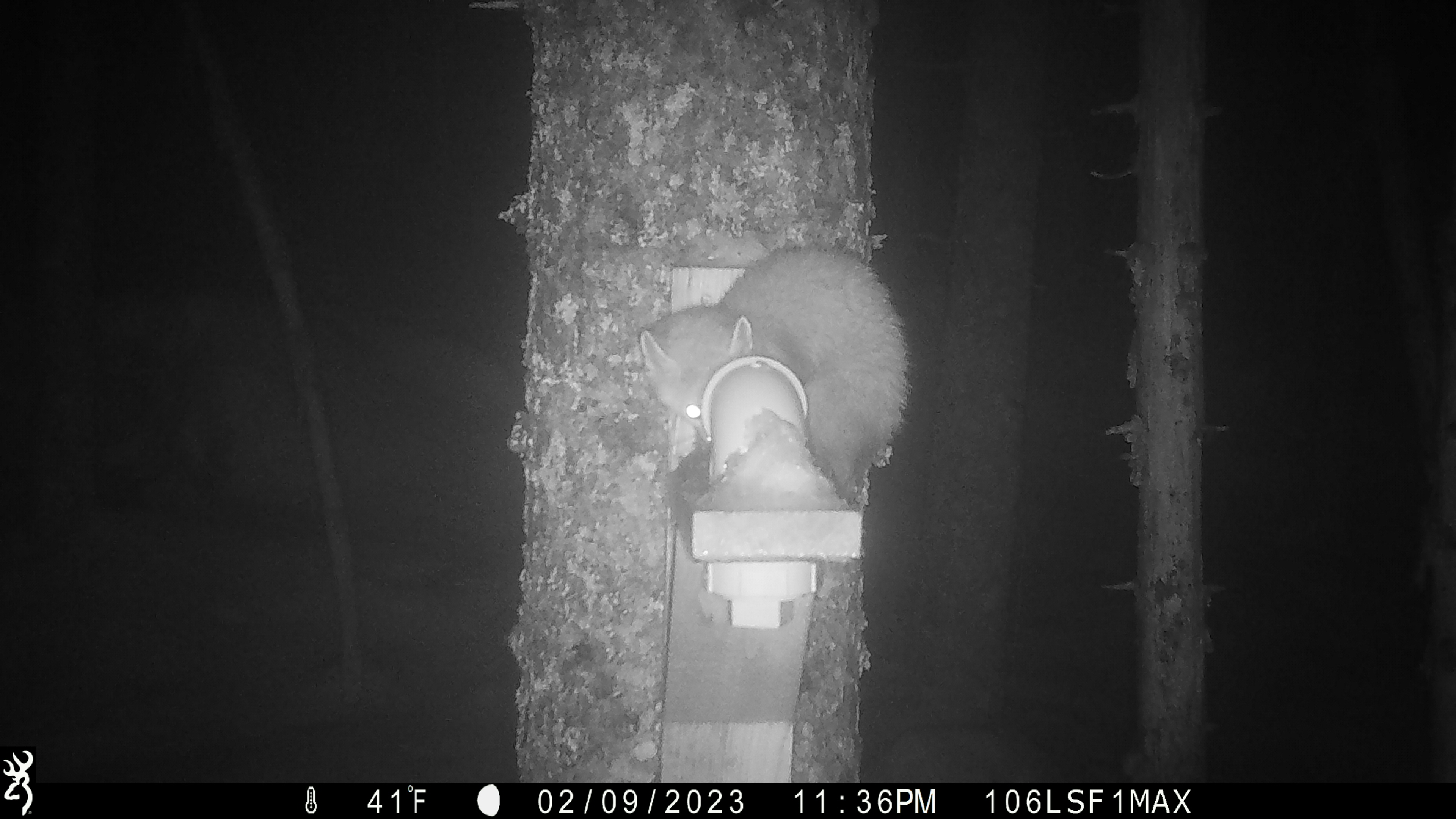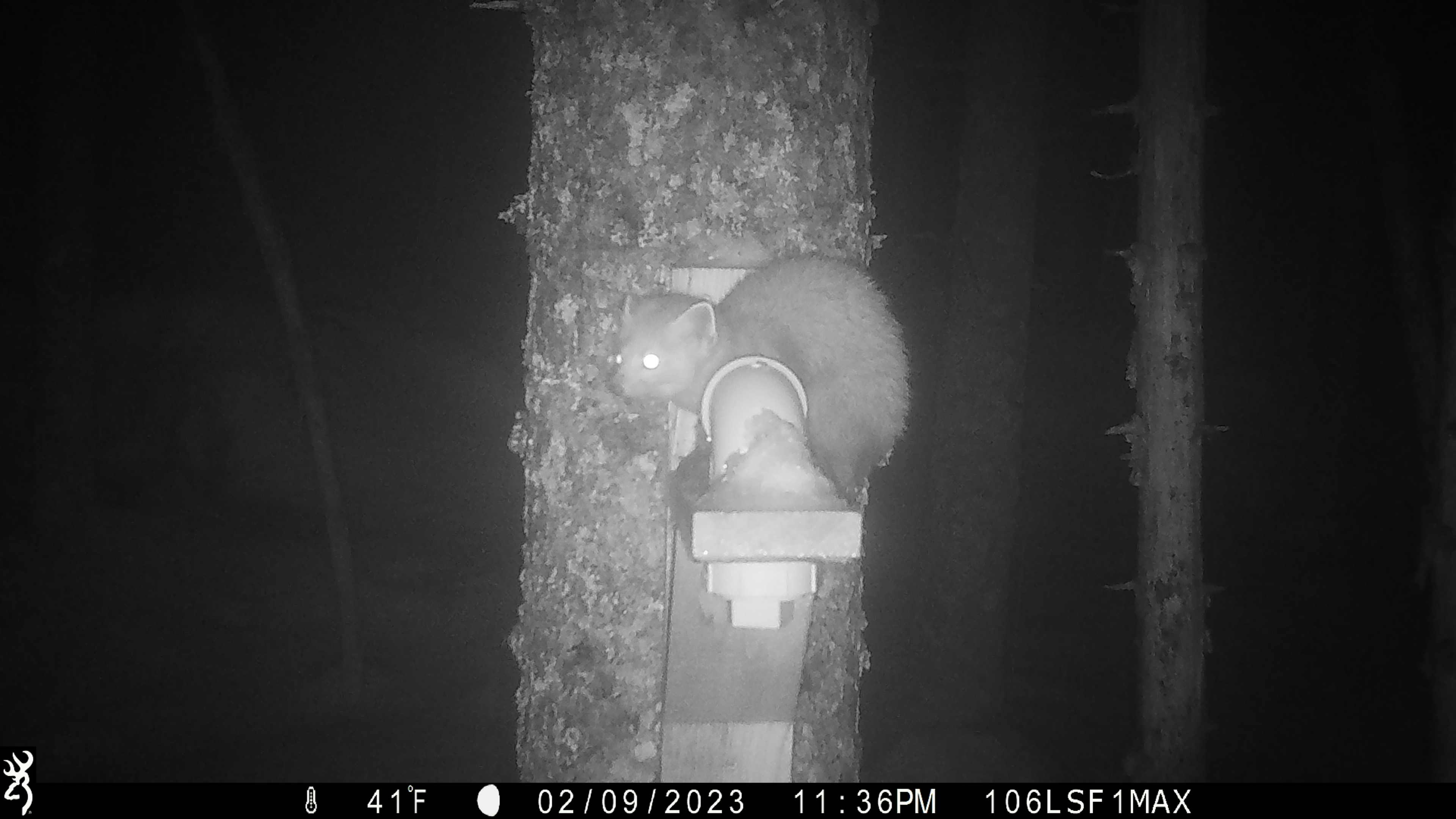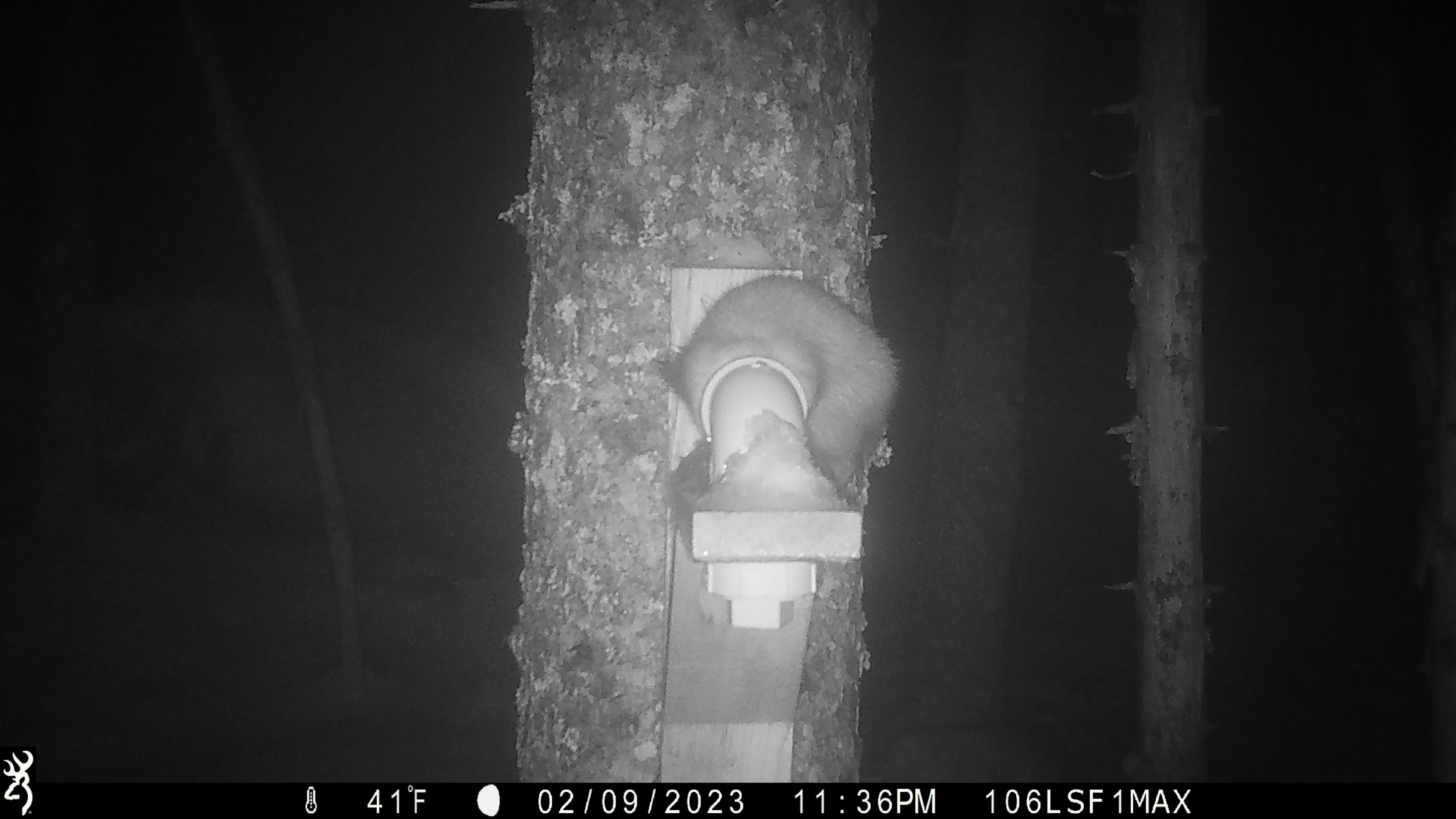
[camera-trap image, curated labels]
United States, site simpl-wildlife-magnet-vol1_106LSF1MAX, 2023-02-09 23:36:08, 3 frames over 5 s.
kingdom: Animalia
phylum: Chordata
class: Mammalia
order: Carnivora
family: Mustelidae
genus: Martes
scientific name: Martes americana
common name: american marten